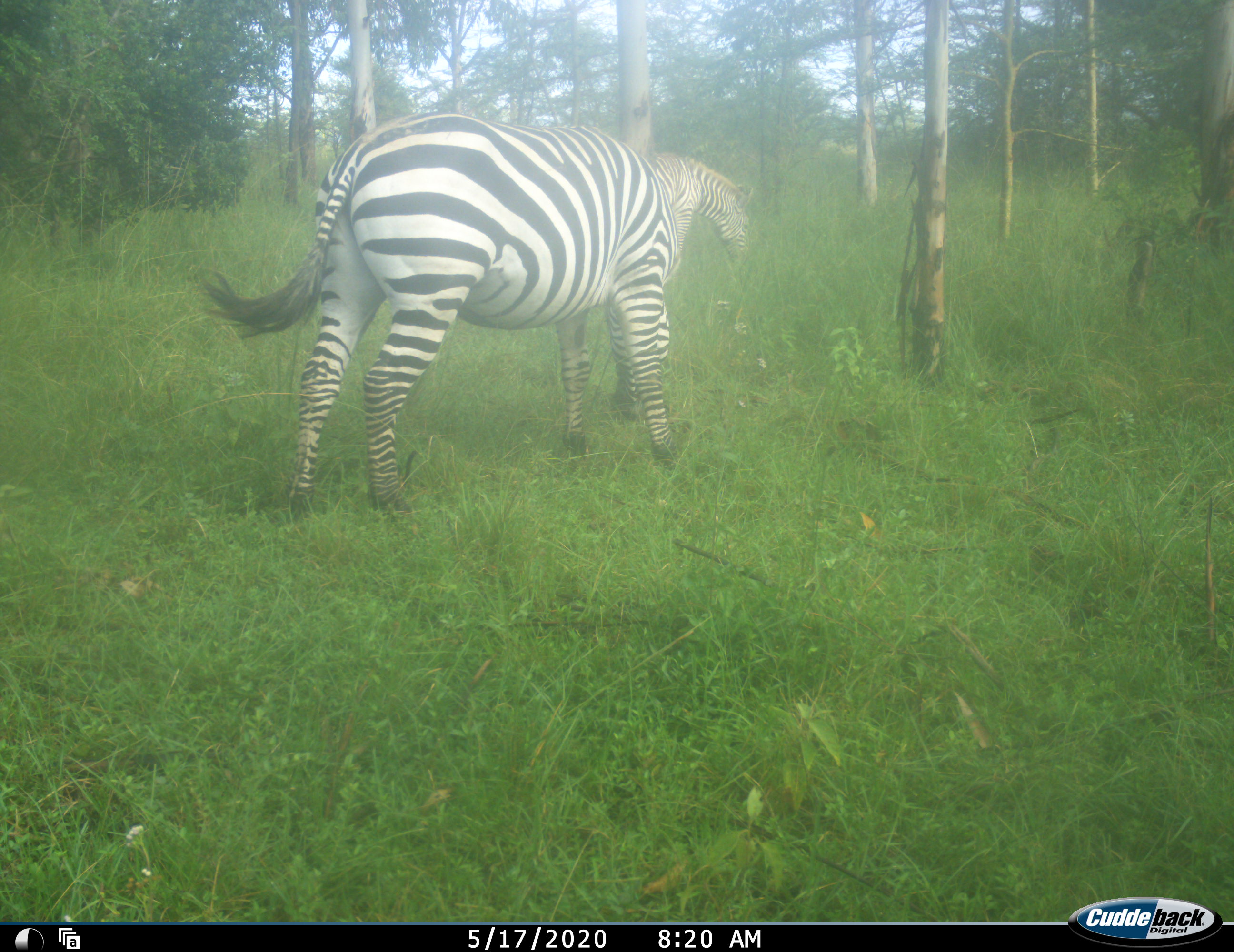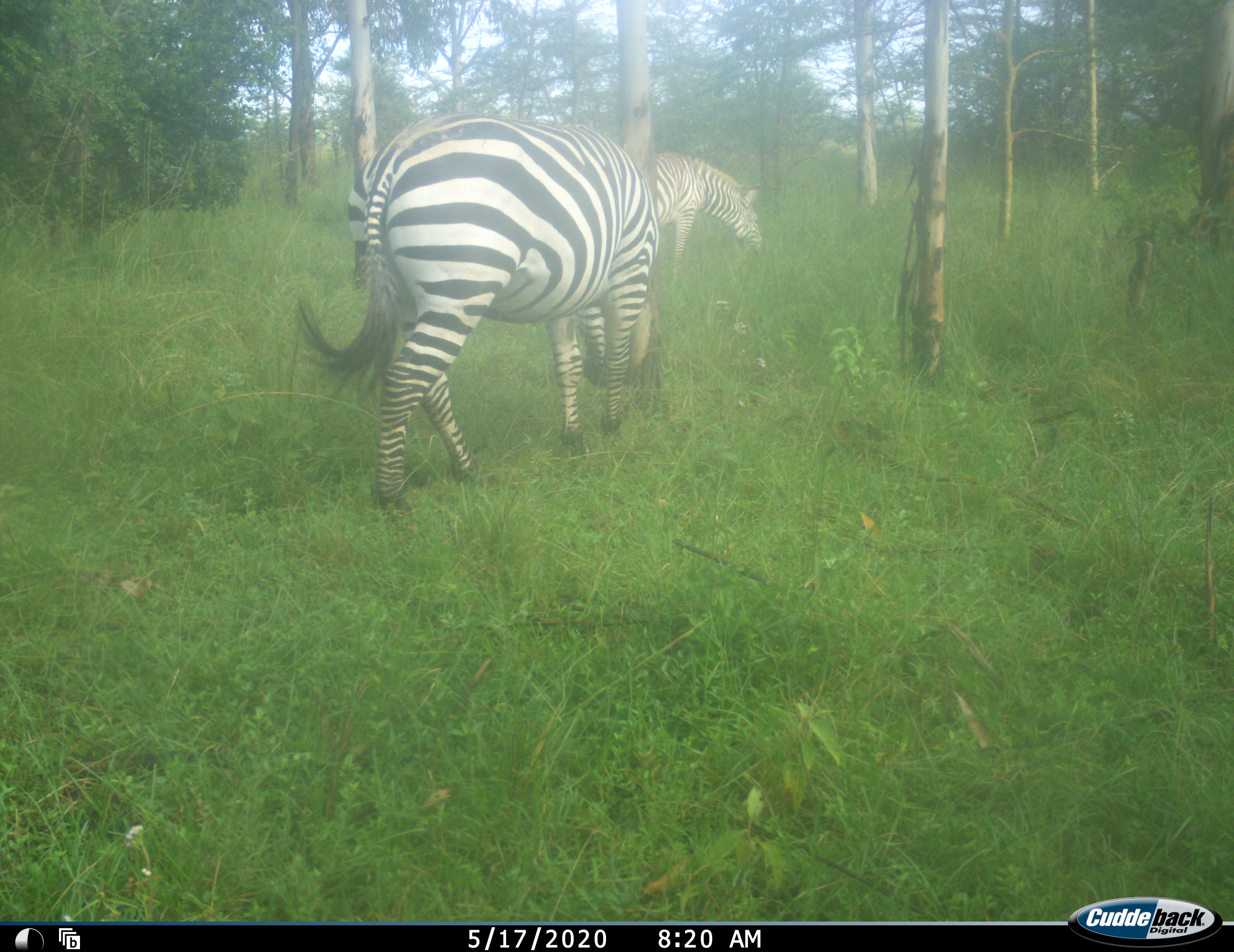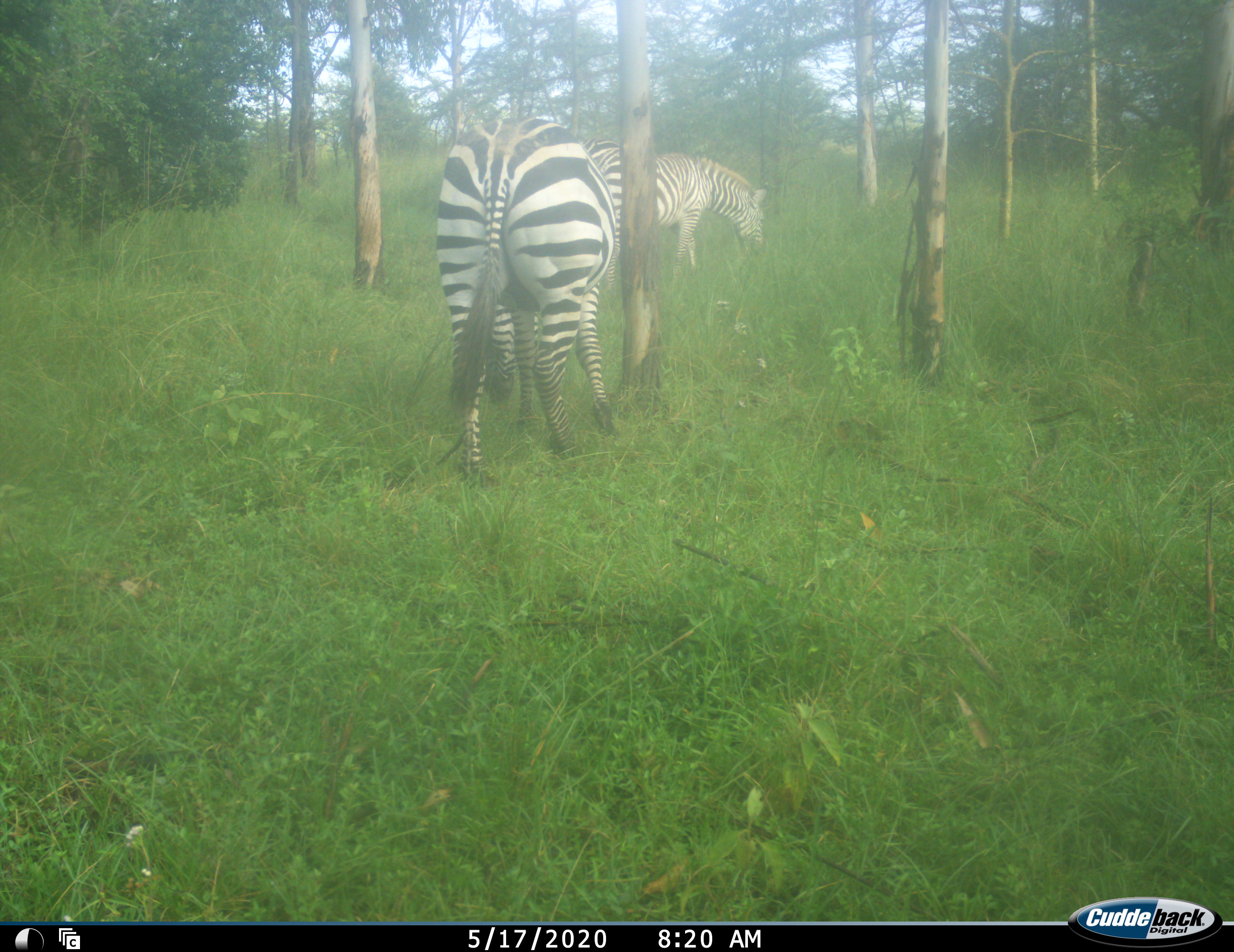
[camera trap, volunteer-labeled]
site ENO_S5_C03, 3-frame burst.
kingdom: Animalia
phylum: Chordata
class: Mammalia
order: Perissodactyla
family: Equidae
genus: Equus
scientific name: Equus quagga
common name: plains zebra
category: zebraplains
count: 2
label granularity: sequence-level